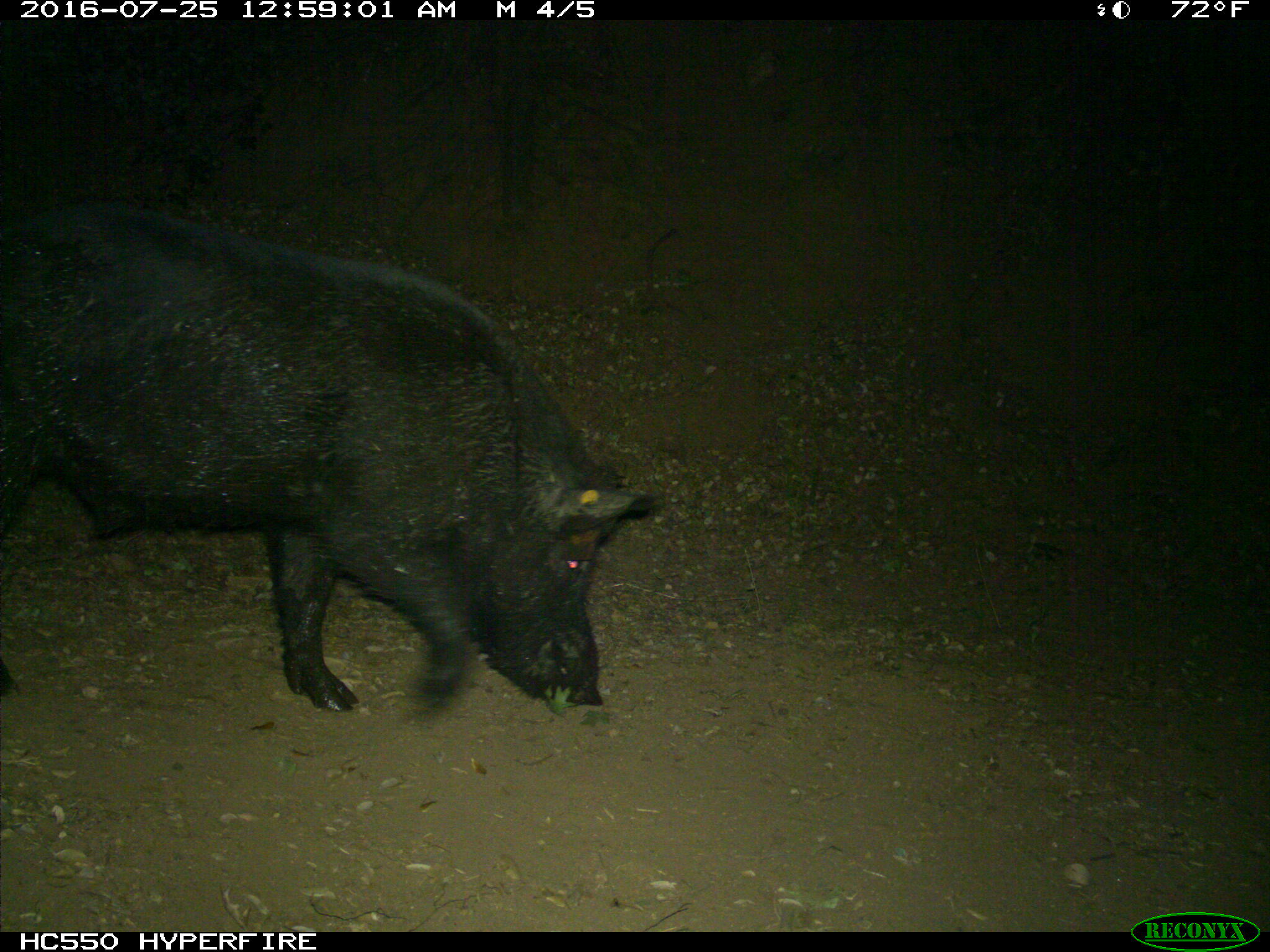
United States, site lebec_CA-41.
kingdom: Animalia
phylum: Chordata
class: Mammalia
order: Artiodactyla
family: Suidae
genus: Sus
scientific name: Sus scrofa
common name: wild boar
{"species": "Sus scrofa (wild boar)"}